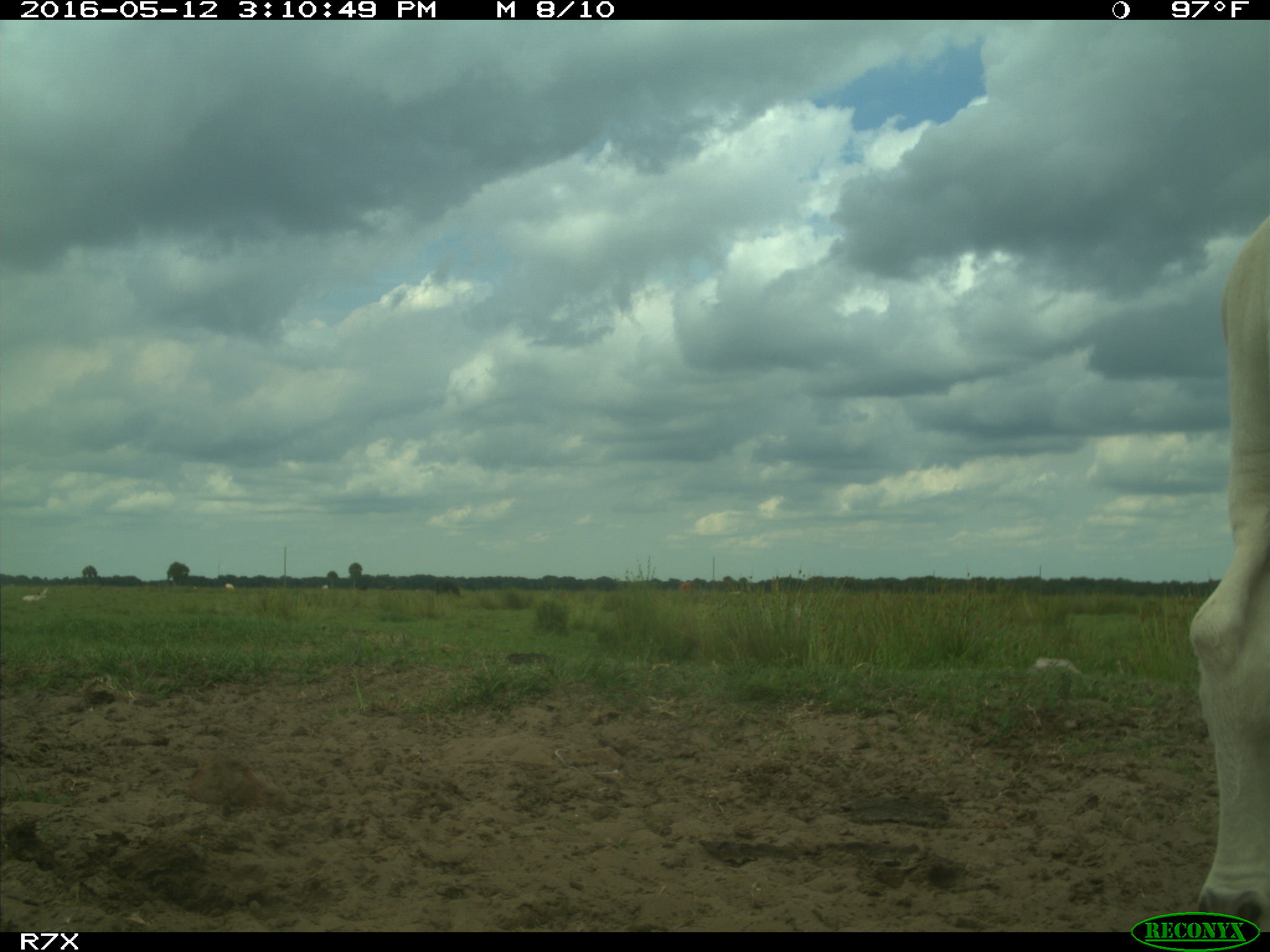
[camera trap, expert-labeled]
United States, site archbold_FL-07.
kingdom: Animalia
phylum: Chordata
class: Mammalia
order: Artiodactyla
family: Bovidae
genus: Bos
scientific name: Bos taurus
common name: domestic cow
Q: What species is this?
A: Bos taurus (domestic cow).